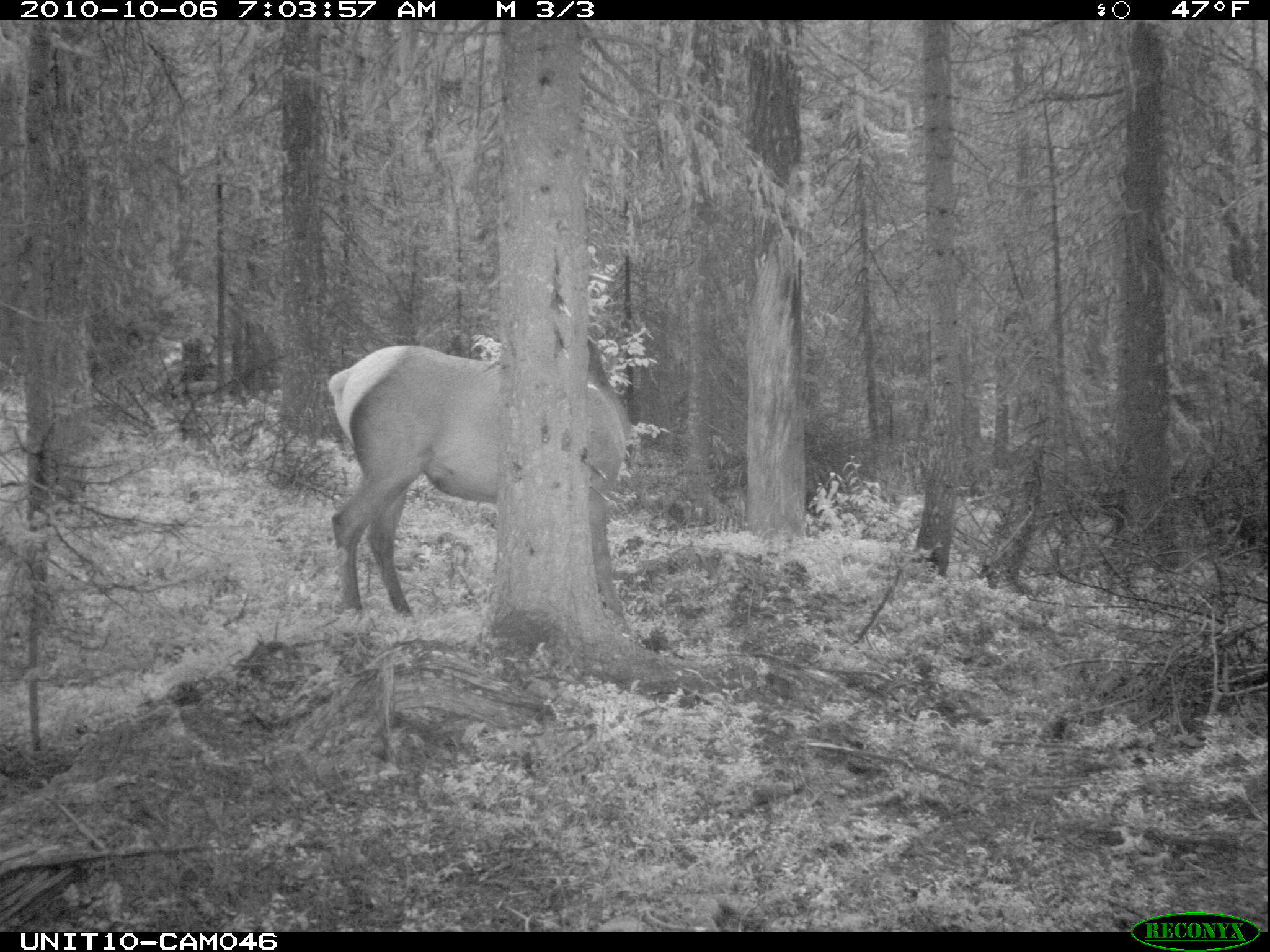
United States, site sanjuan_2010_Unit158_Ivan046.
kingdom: Animalia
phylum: Chordata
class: Mammalia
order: Artiodactyla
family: Cervidae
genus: Cervus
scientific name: Cervus elaphus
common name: red deer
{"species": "Cervus elaphus (red deer)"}